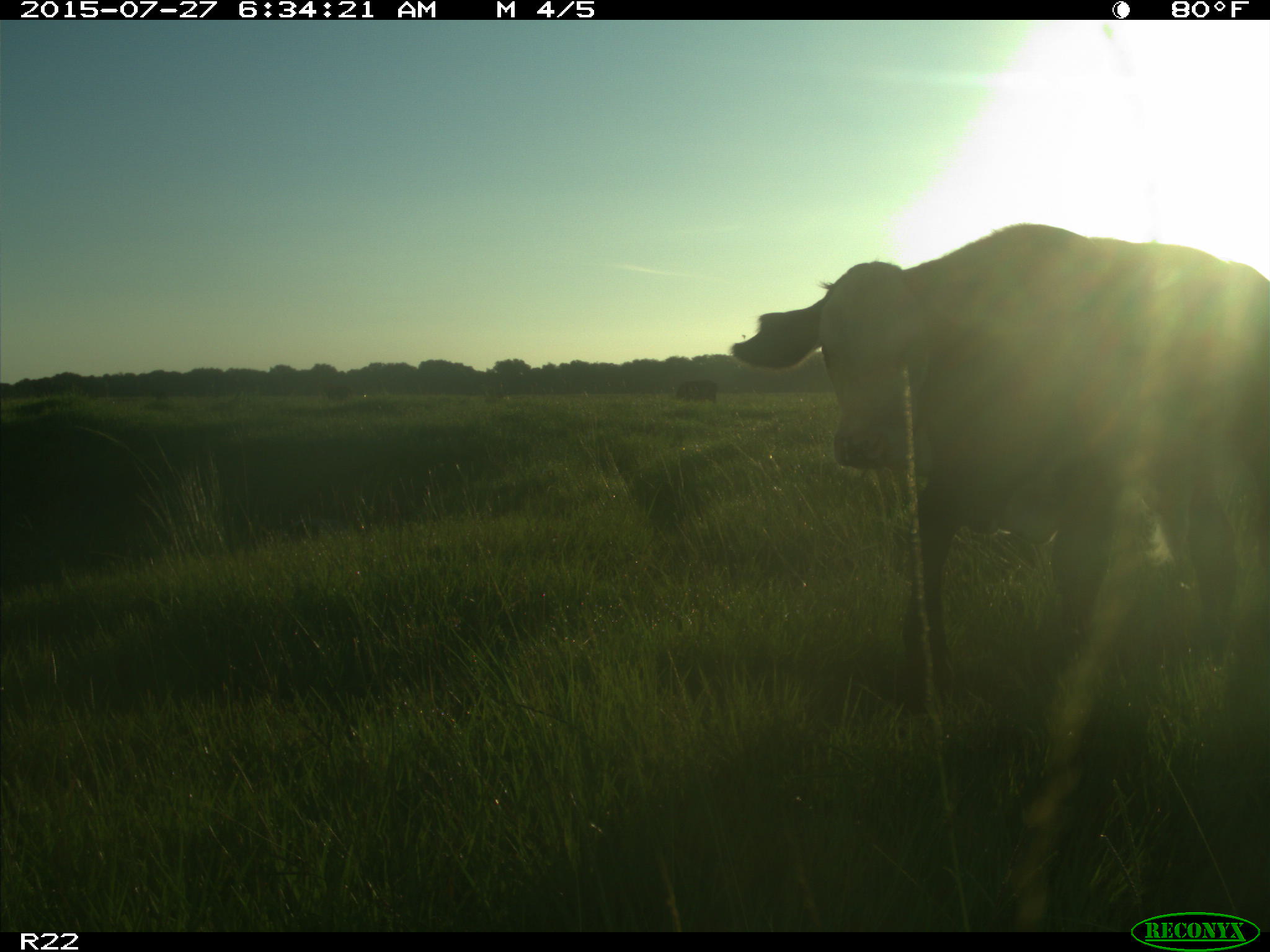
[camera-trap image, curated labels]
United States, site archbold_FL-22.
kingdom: Animalia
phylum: Chordata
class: Mammalia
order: Artiodactyla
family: Bovidae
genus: Bos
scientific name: Bos taurus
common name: domestic cow